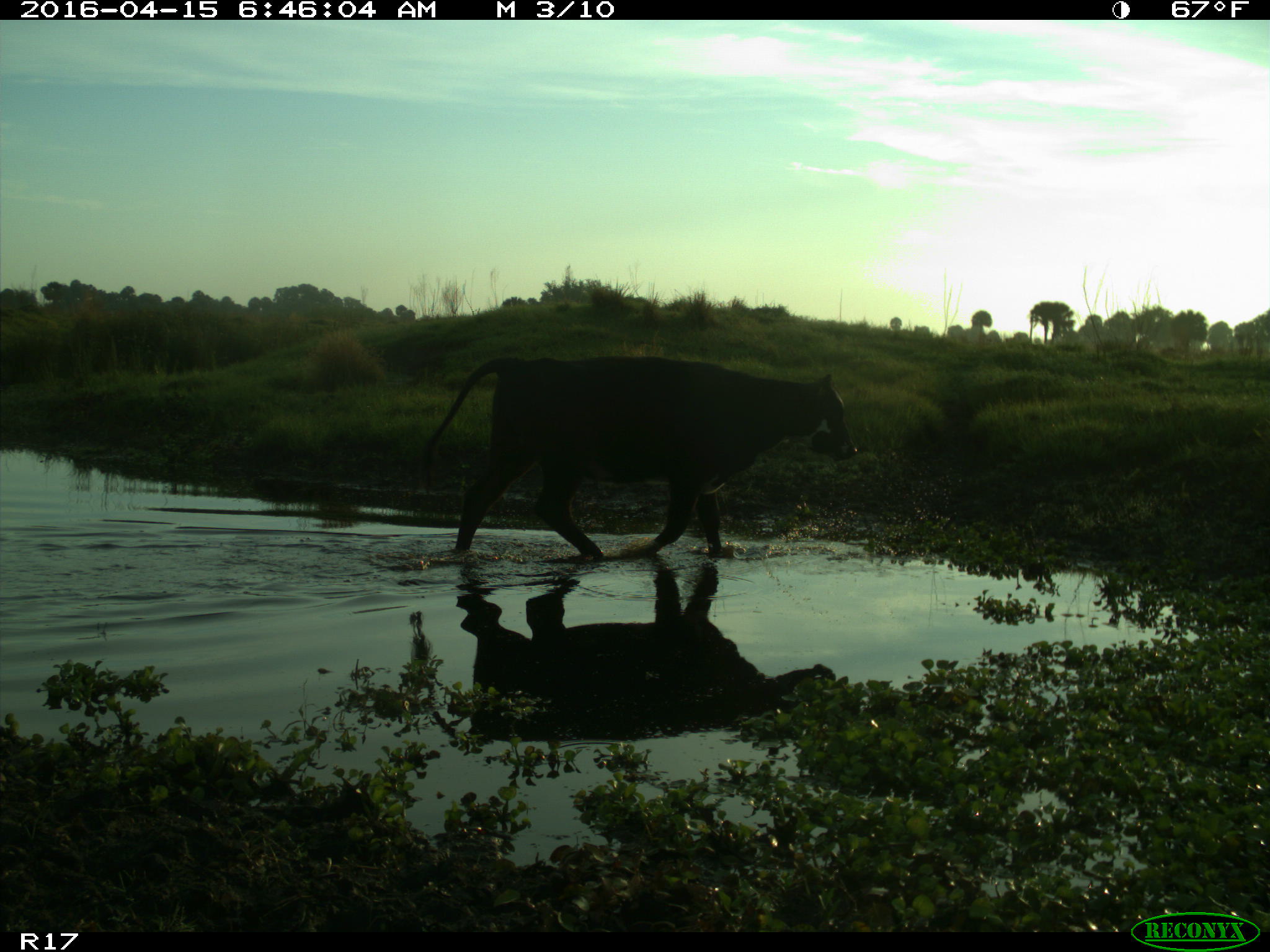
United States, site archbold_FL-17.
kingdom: Animalia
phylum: Chordata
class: Mammalia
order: Artiodactyla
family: Bovidae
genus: Bos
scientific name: Bos taurus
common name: domestic cow